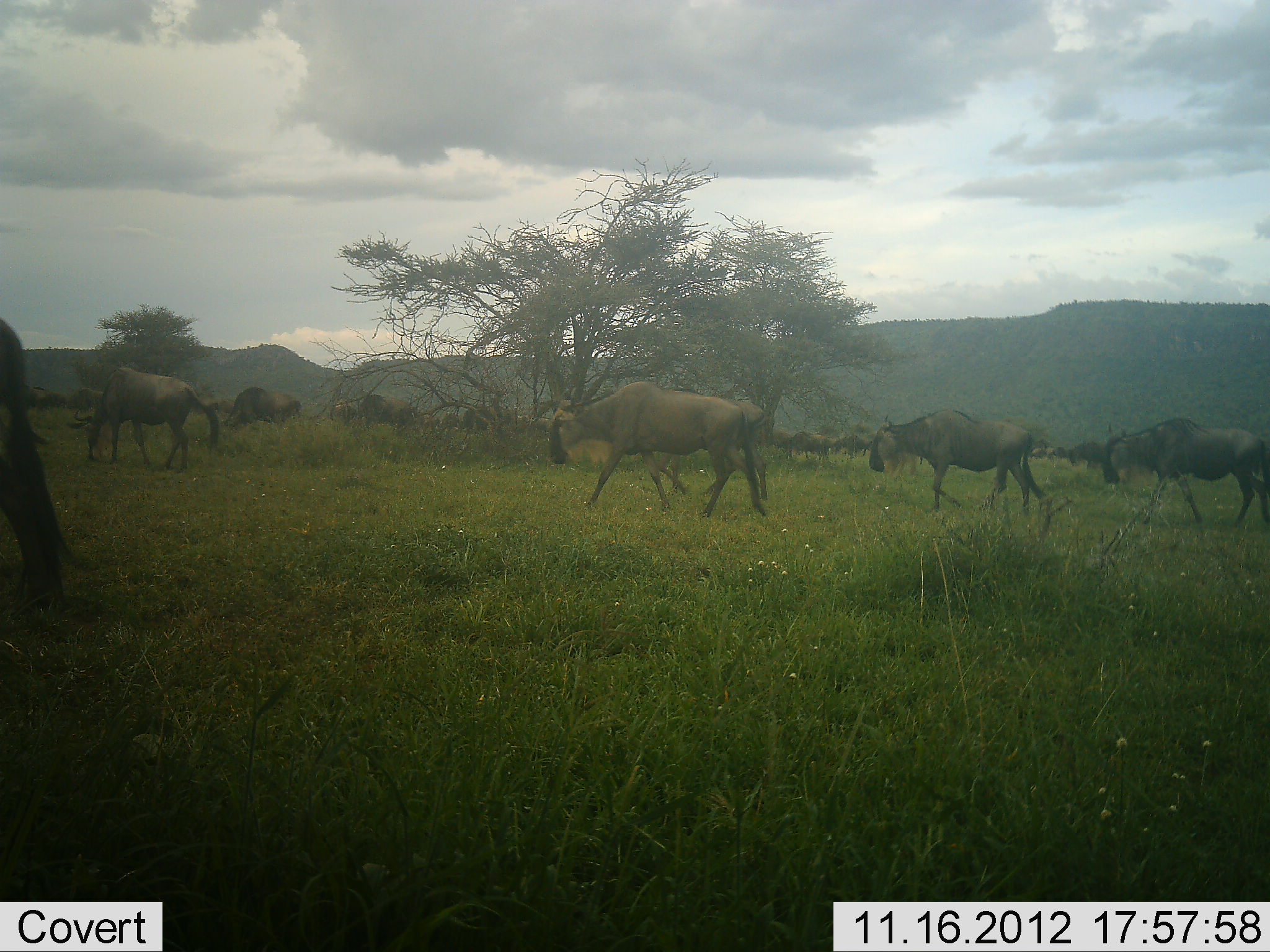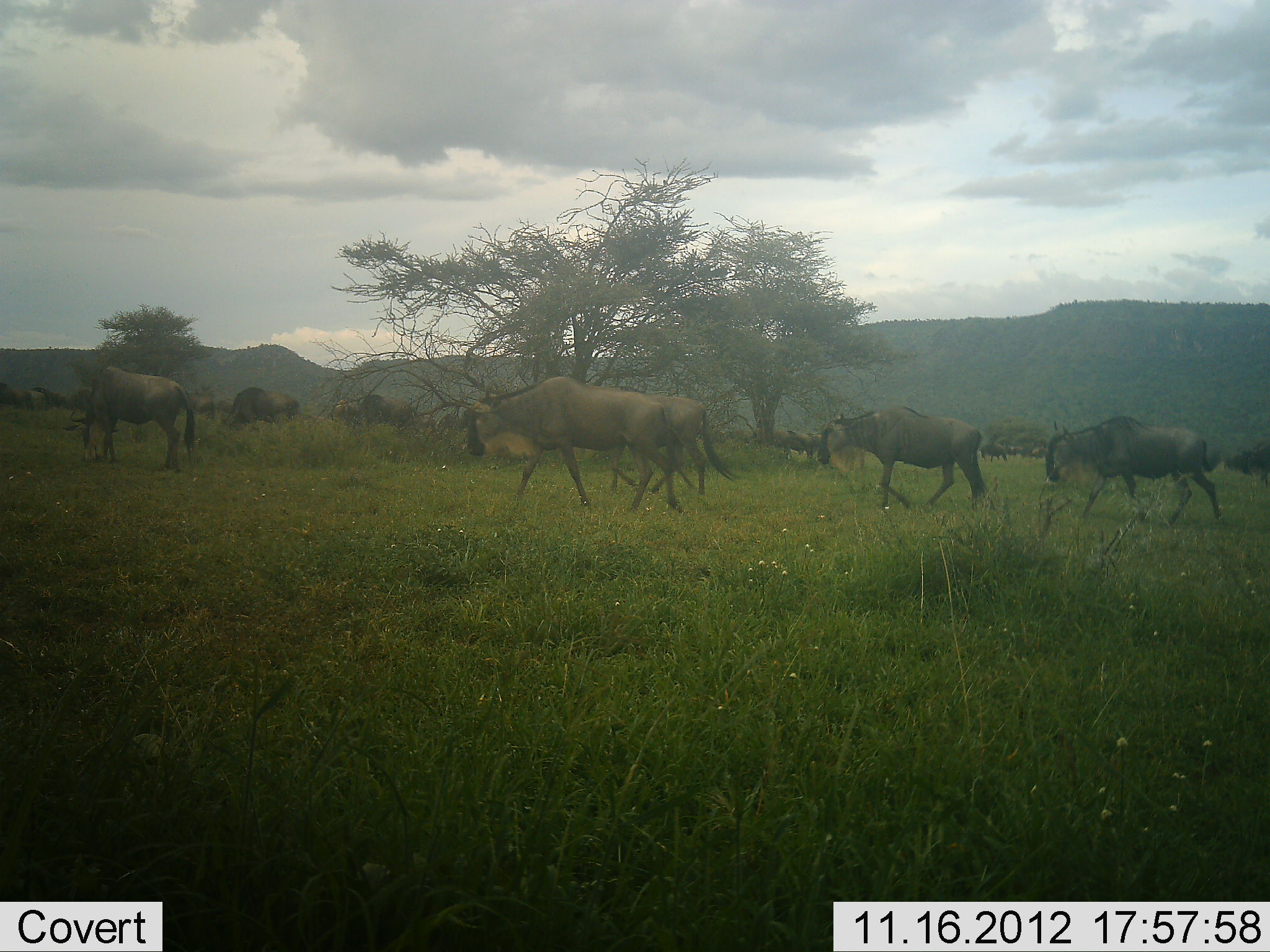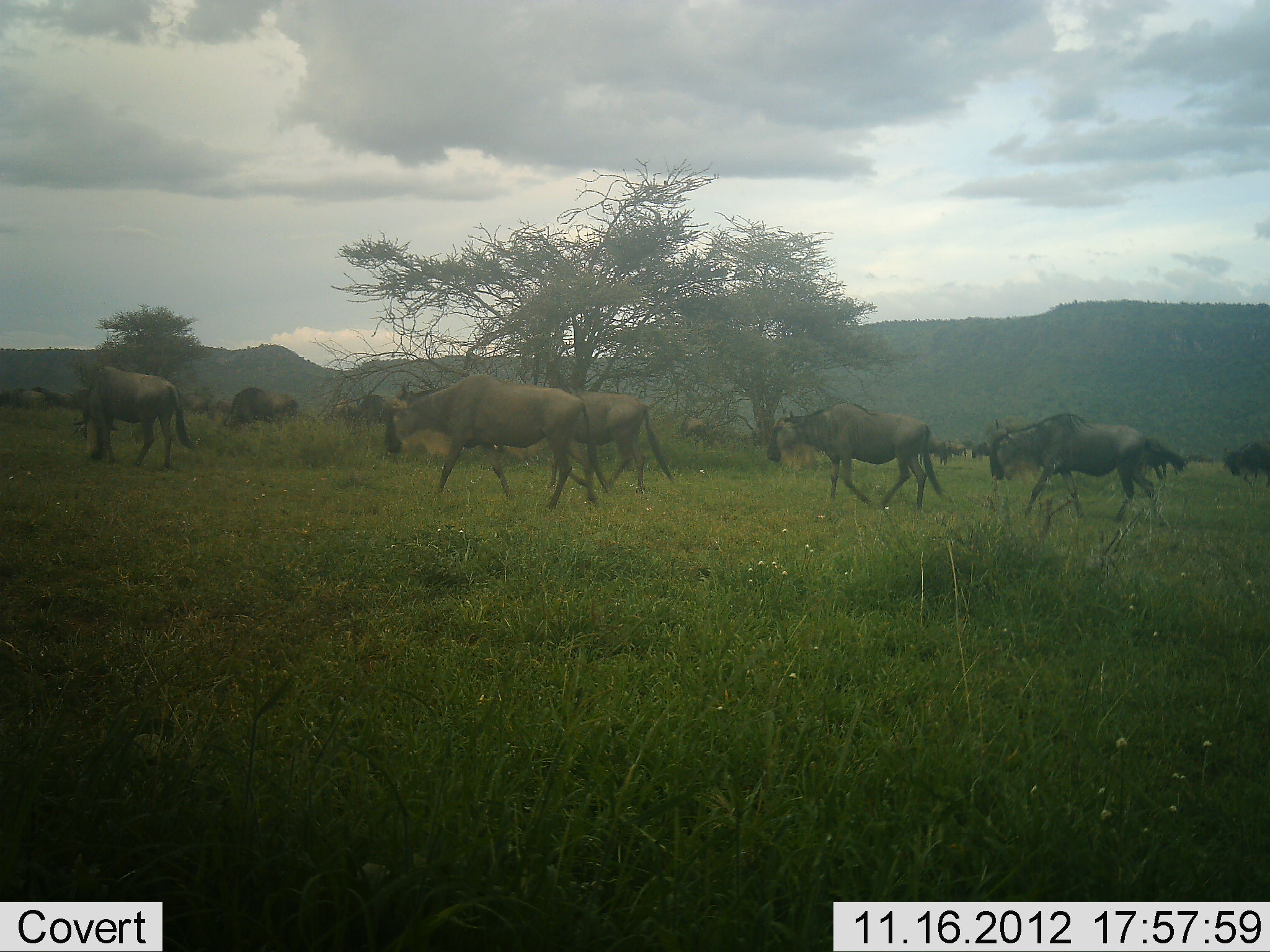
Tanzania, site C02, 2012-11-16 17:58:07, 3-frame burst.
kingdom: Animalia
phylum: Chordata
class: Mammalia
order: Artiodactyla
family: Bovidae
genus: Connochaetes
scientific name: Connochaetes taurinus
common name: blue wildebeest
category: wildebeest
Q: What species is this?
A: Wildebeest (blue wildebeest) (Connochaetes taurinus).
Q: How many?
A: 11-50.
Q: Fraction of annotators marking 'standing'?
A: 10%.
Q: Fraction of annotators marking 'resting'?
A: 0%.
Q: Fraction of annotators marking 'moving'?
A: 100%.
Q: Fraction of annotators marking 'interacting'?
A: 0%.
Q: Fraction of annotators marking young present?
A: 0%.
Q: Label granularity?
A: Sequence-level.